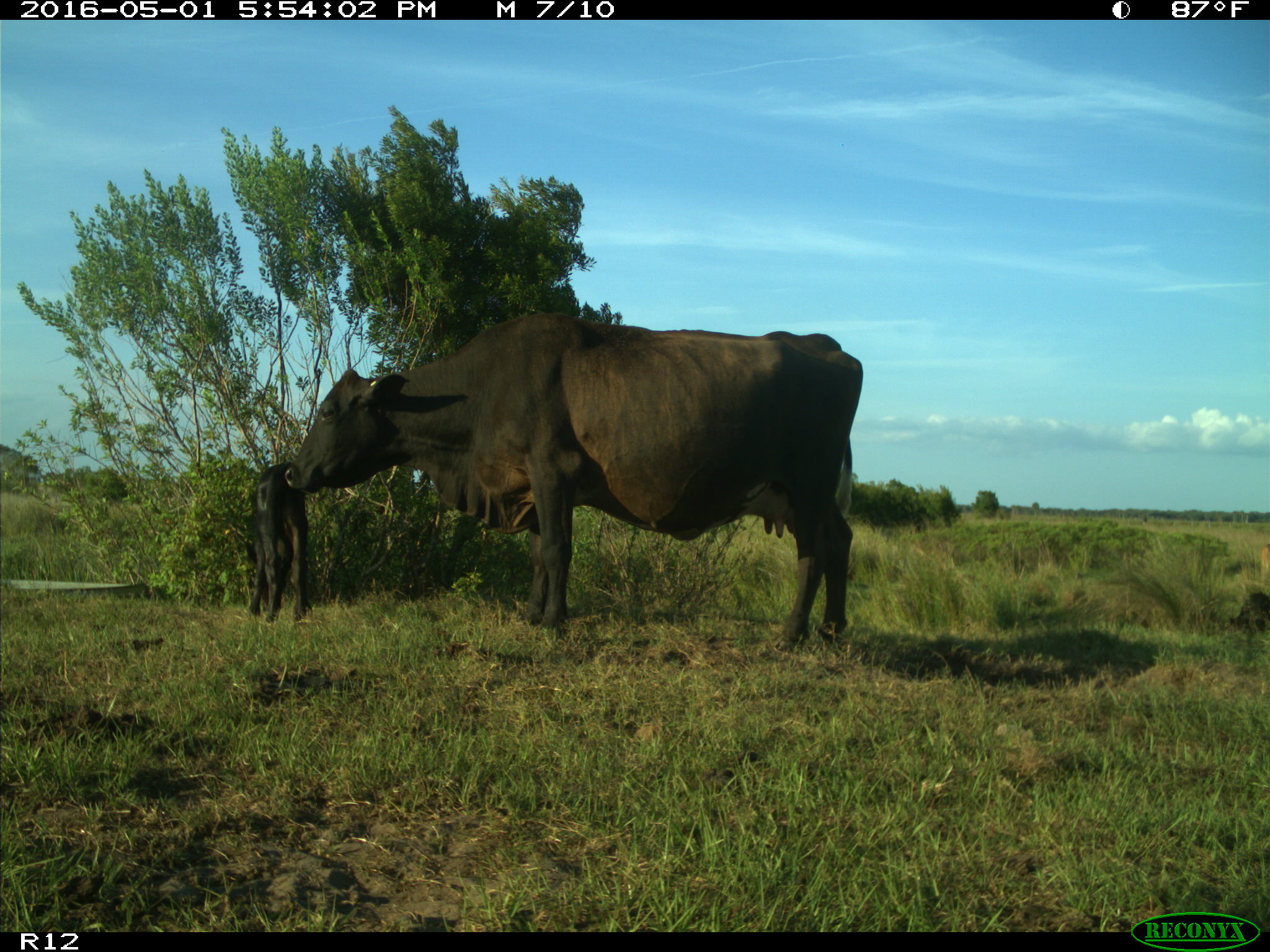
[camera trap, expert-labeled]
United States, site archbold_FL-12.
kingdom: Animalia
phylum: Chordata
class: Mammalia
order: Artiodactyla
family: Bovidae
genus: Bos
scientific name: Bos taurus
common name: domestic cow